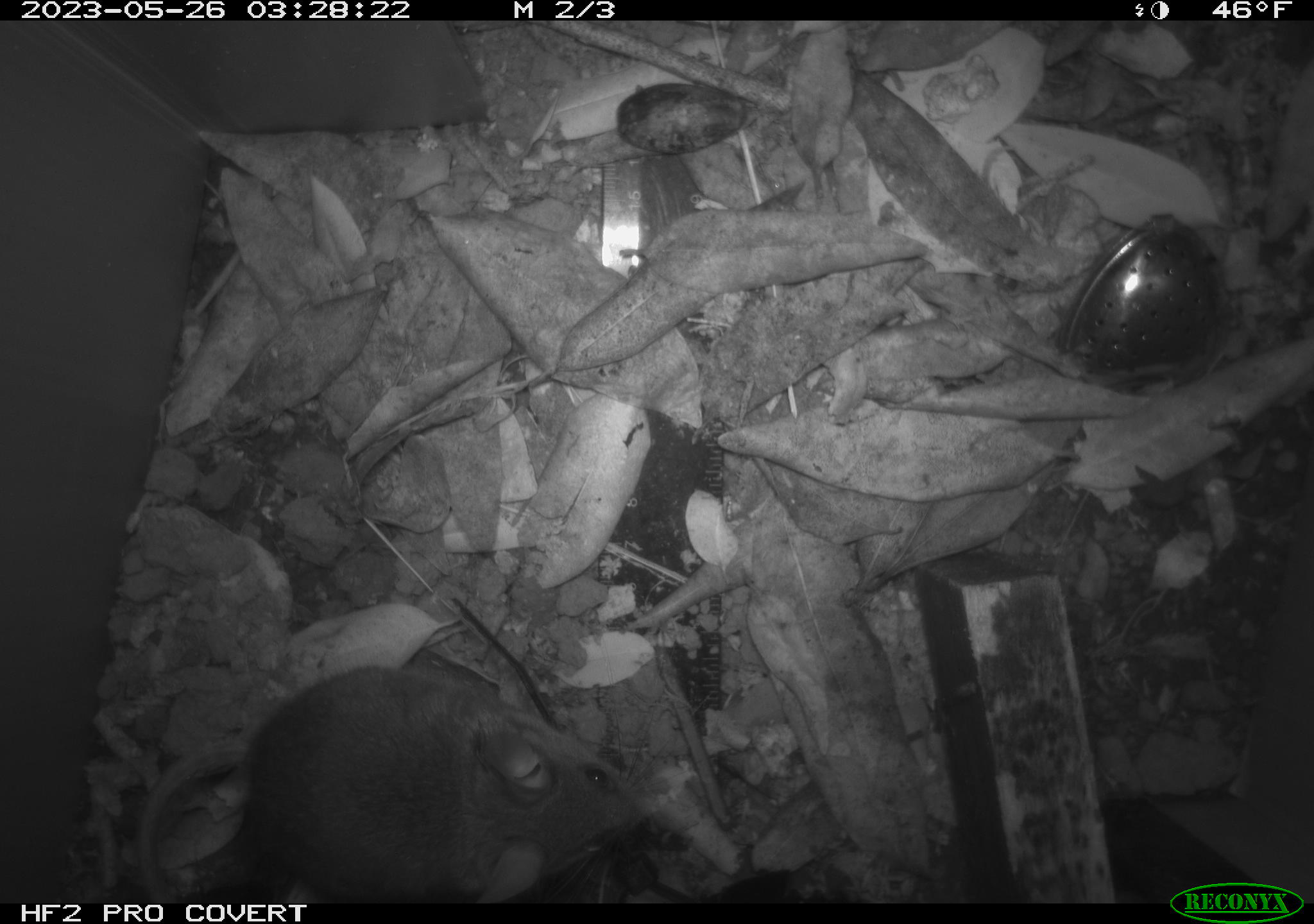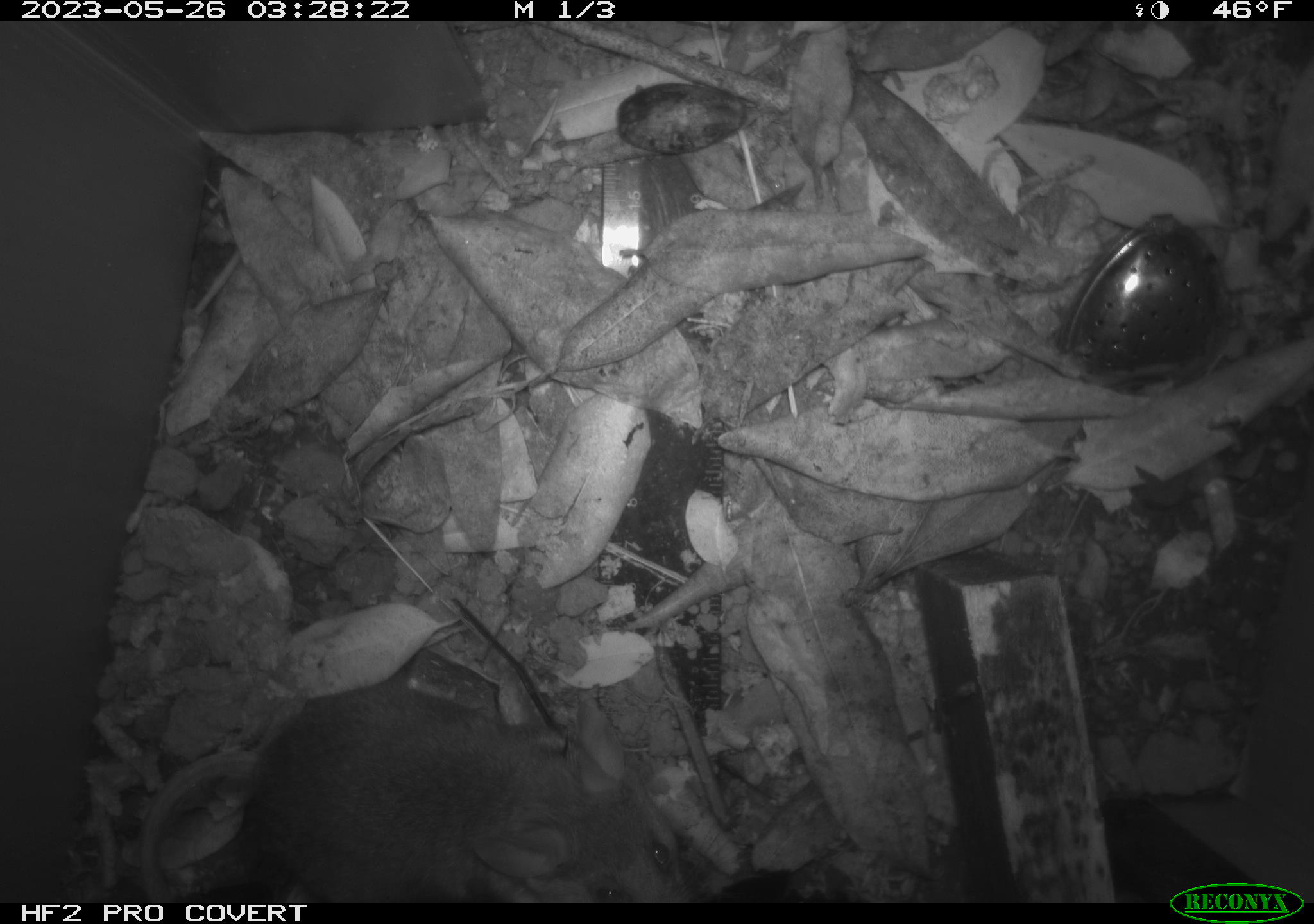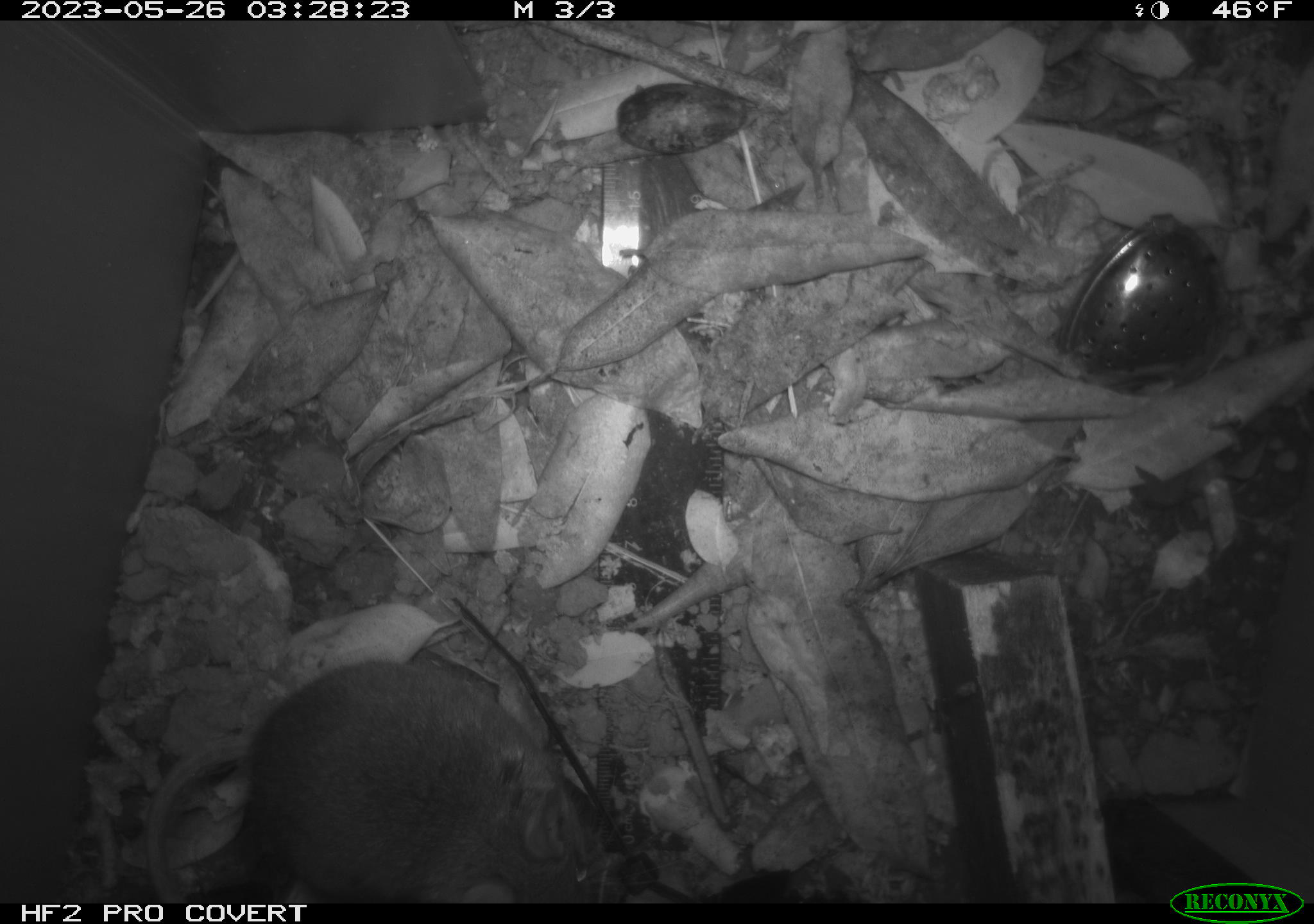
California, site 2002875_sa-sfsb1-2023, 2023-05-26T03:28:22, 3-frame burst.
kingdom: Animalia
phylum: Chordata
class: Mammalia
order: Rodentia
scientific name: Rodentia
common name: mouse species